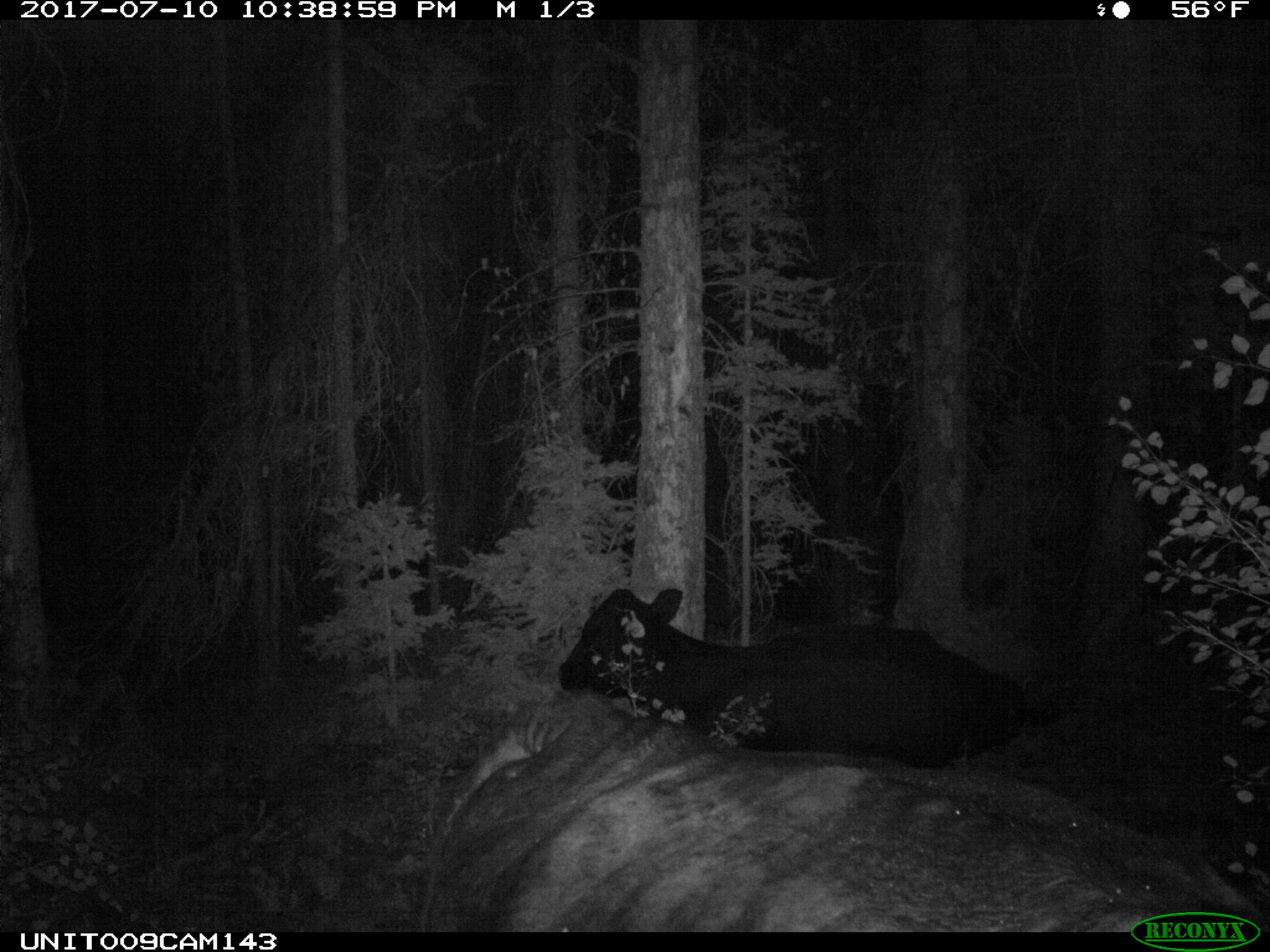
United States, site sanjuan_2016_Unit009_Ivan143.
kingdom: Animalia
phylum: Chordata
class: Mammalia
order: Artiodactyla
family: Bovidae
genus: Bos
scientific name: Bos taurus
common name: domestic cow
Bos taurus (domestic cow).